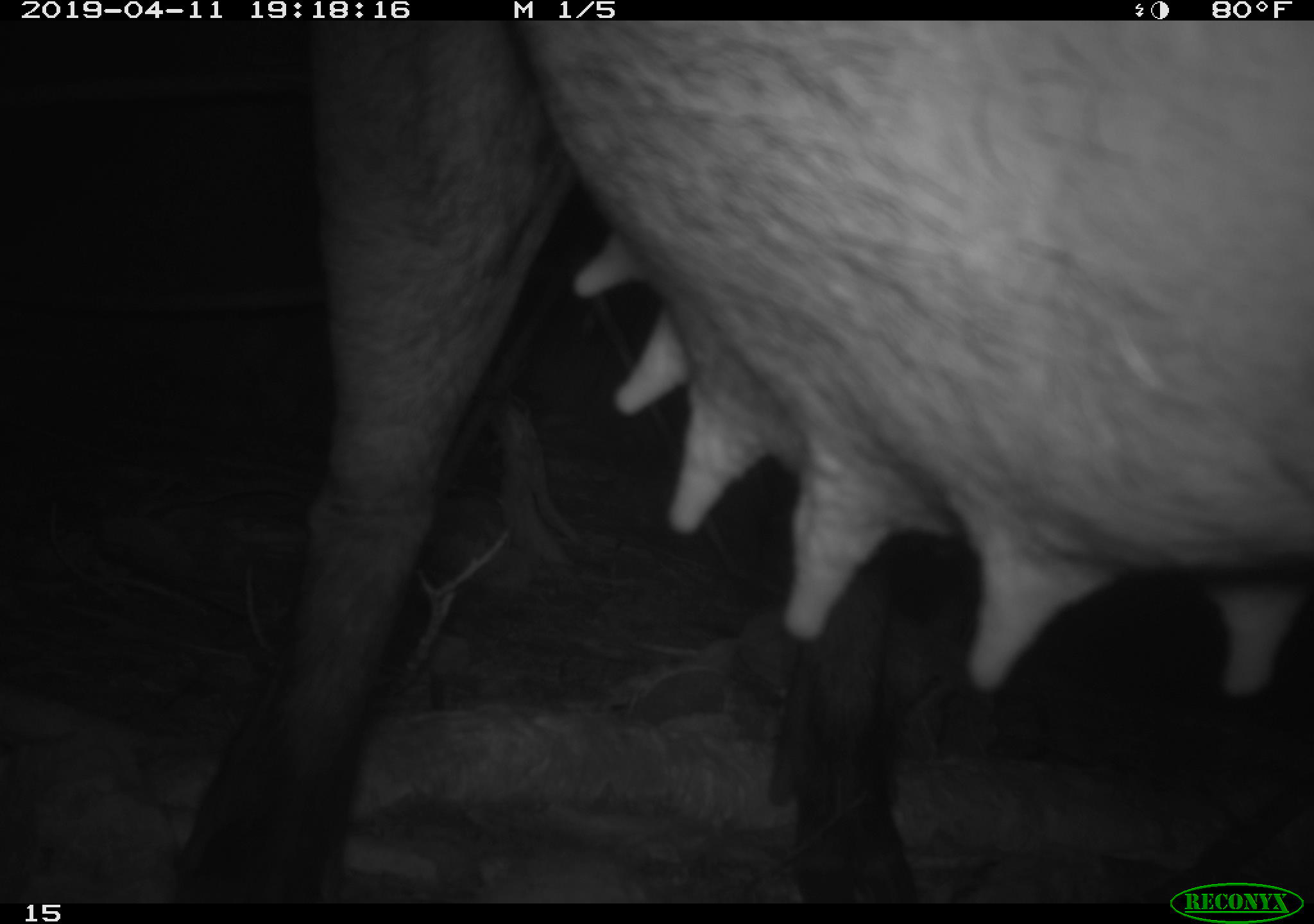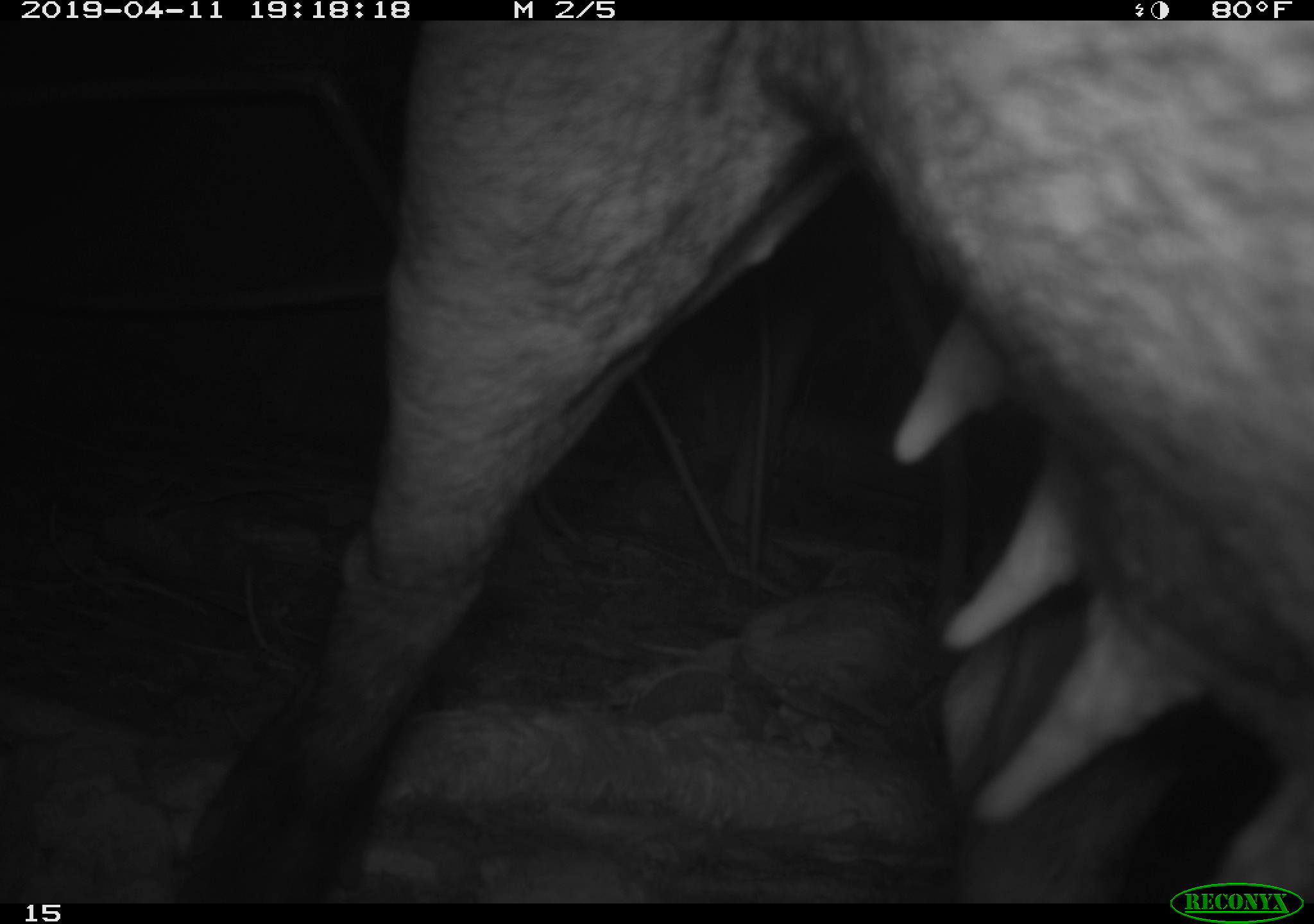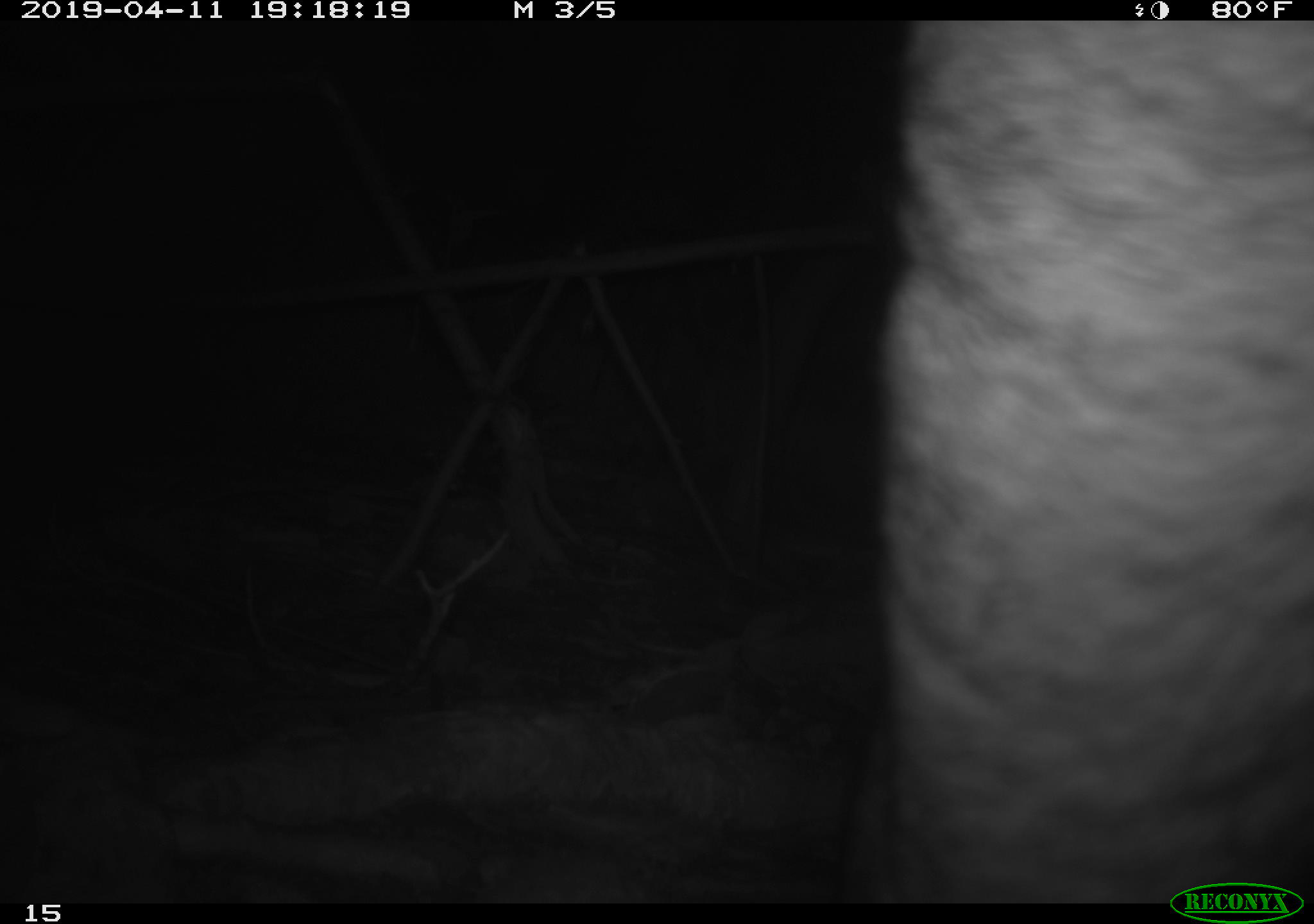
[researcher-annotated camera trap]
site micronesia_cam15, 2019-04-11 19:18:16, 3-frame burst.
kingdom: Animalia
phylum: Chordata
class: Mammalia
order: Artiodactyla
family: Suidae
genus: Sus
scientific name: Sus scrofa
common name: pig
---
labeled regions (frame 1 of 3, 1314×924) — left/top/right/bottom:
pig: 187/13/1283/906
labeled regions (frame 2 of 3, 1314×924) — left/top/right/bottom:
pig: 169/22/1314/905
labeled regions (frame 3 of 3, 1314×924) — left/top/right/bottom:
pig: 832/19/1314/907